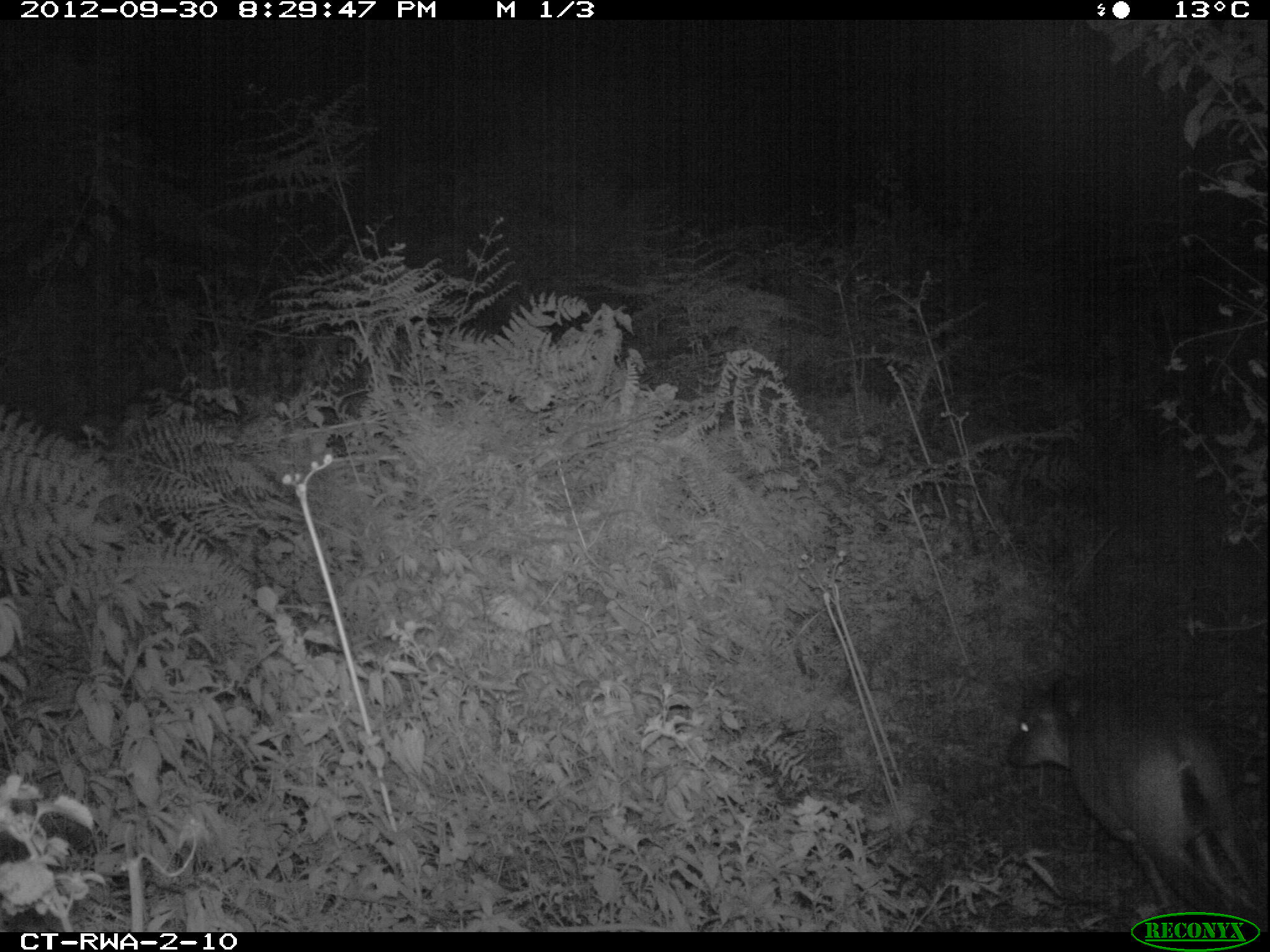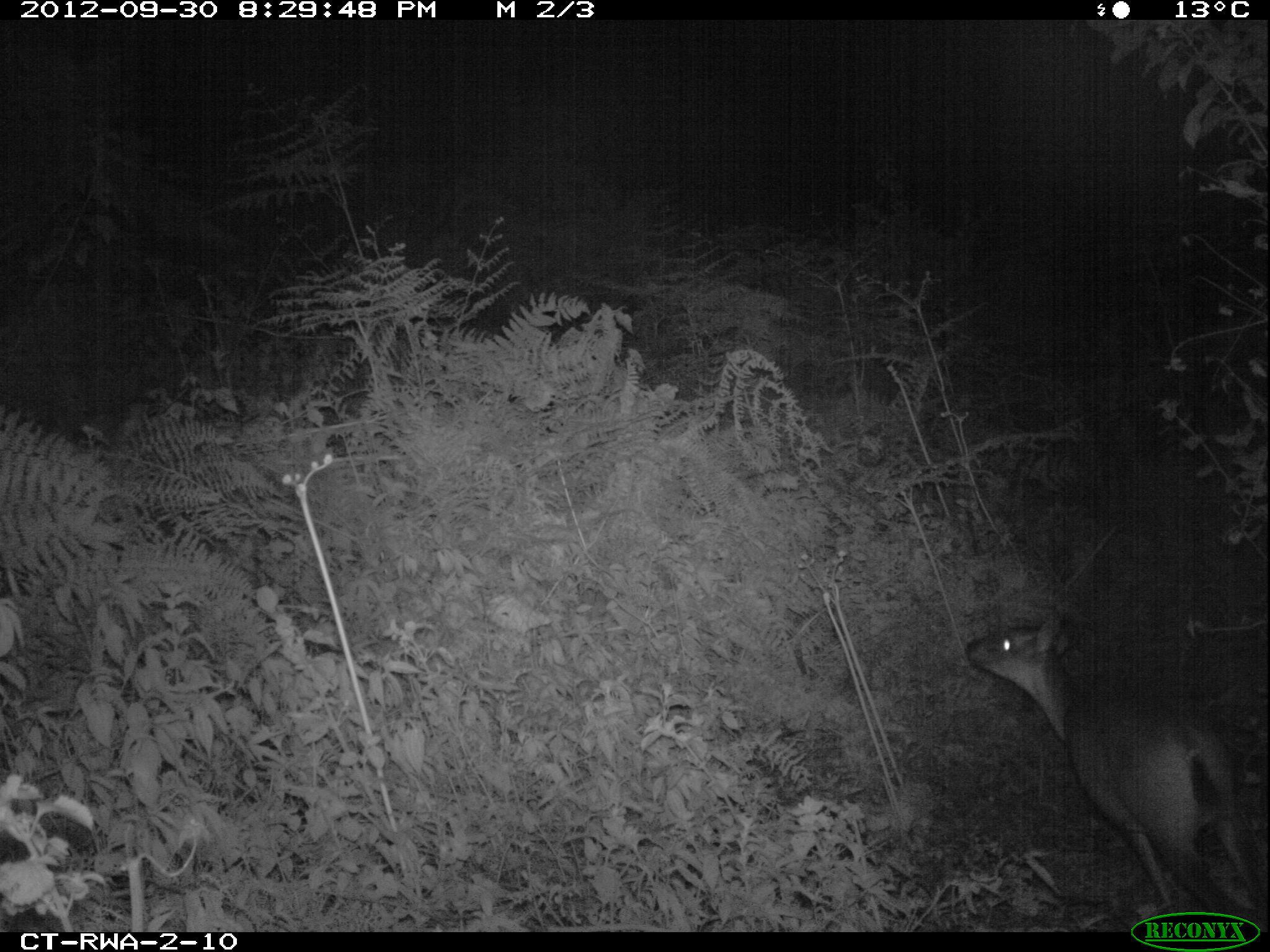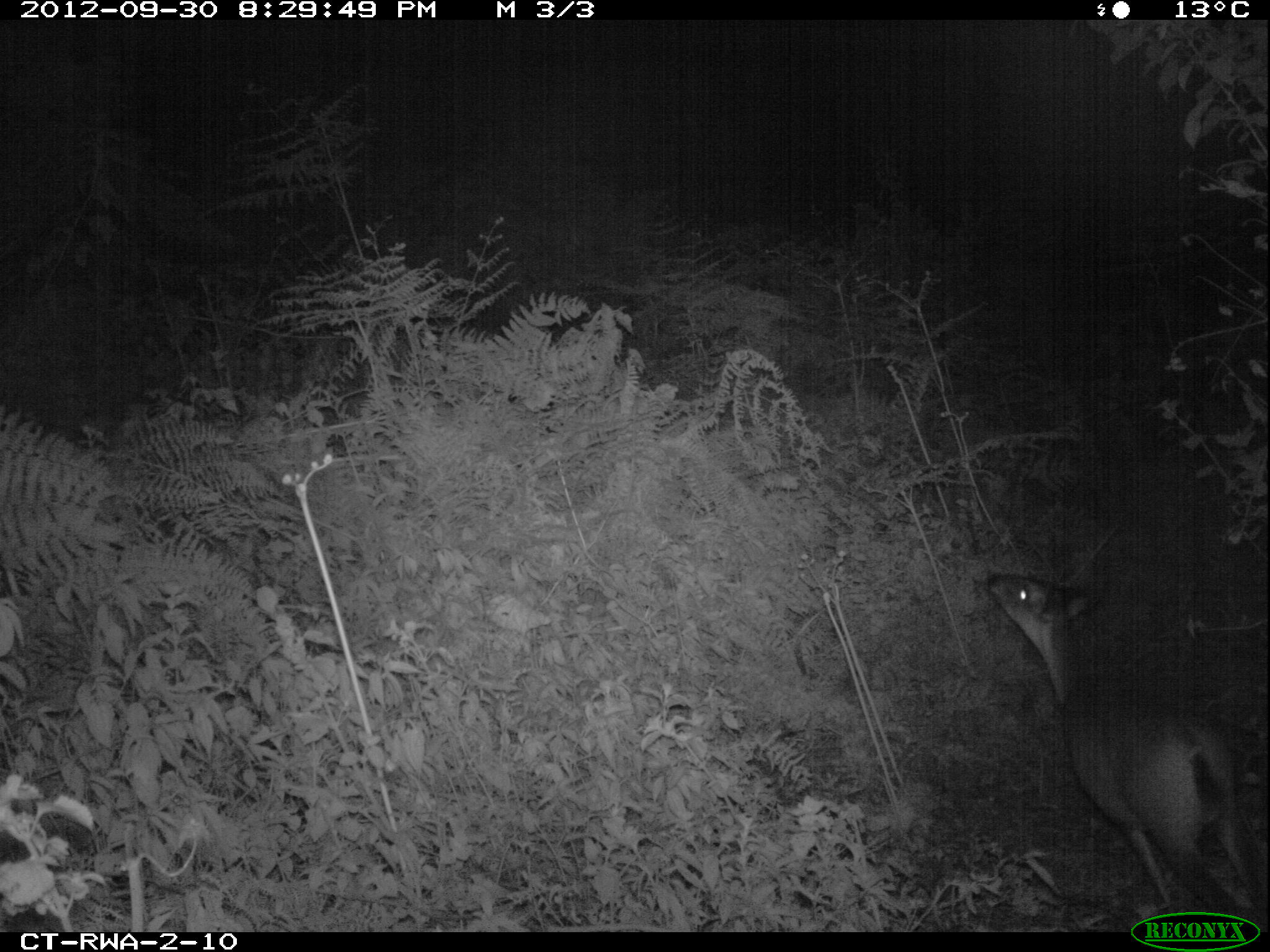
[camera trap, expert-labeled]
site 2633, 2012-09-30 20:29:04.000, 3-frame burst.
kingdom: Animalia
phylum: Chordata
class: Mammalia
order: Artiodactyla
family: Bovidae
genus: Cephalophus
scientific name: Cephalophus nigrifrons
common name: black-fronted duiker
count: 1